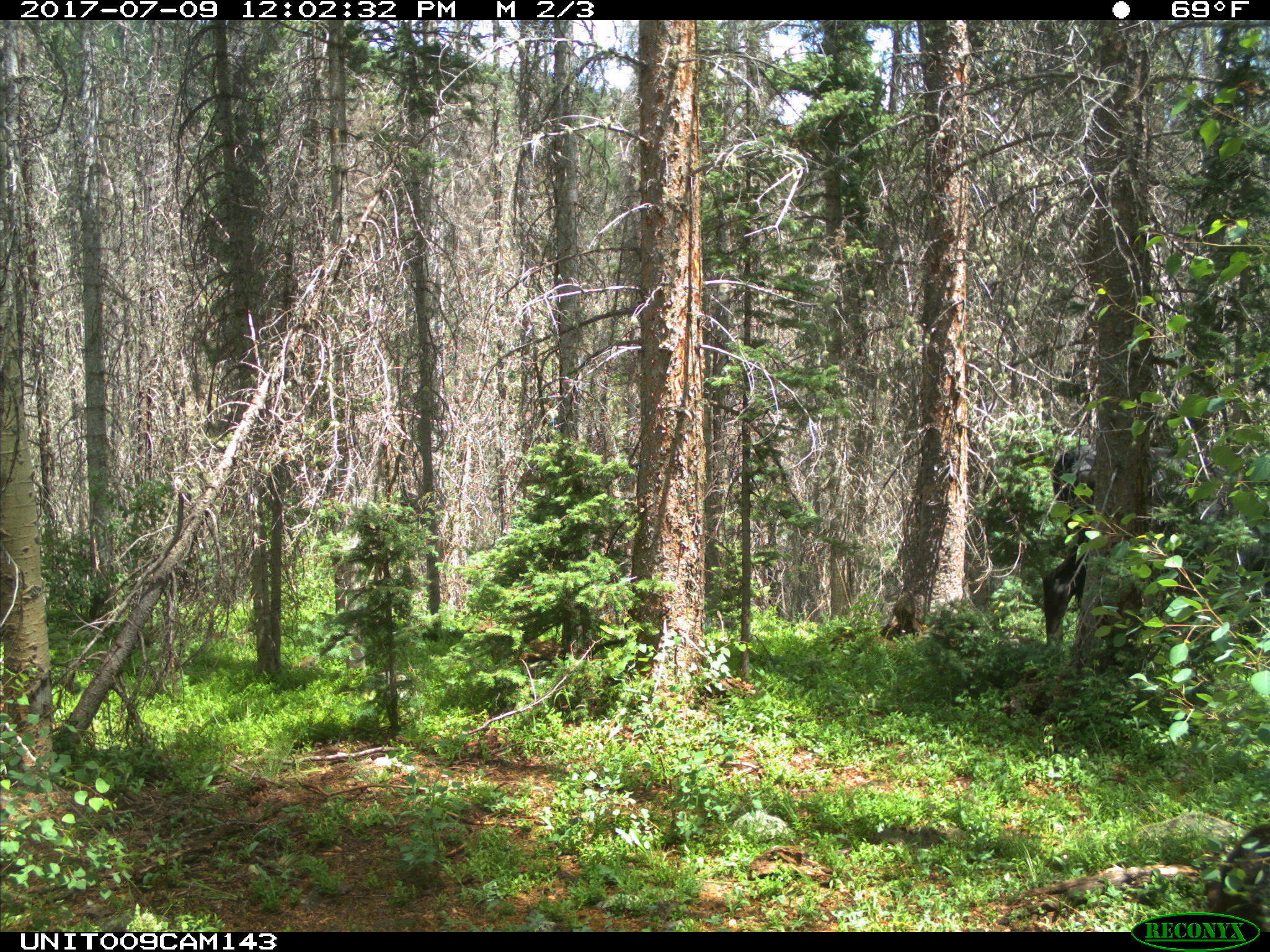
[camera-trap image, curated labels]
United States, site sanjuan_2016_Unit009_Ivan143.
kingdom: Animalia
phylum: Chordata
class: Mammalia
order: Artiodactyla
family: Bovidae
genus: Bos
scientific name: Bos taurus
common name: domestic cow